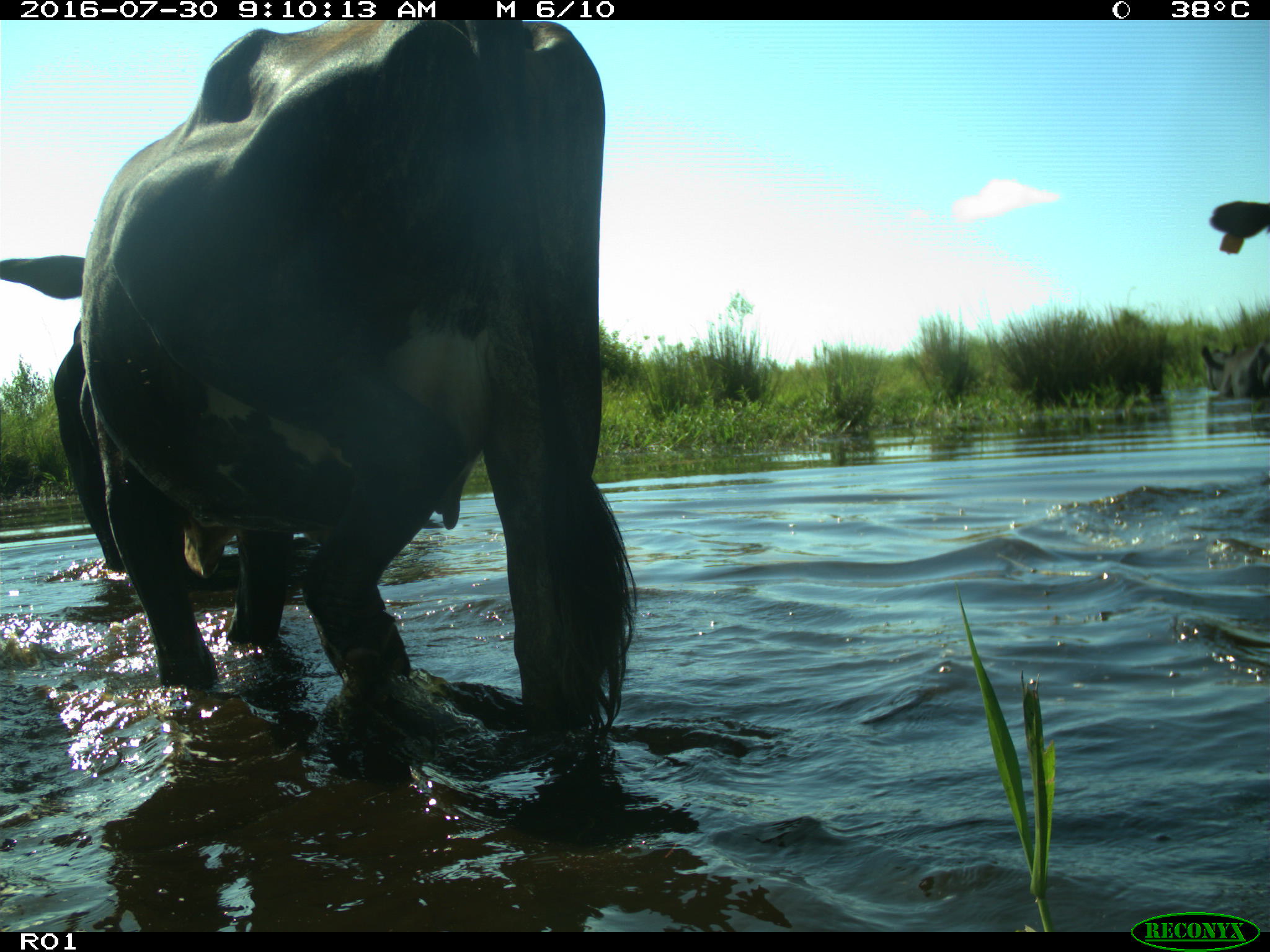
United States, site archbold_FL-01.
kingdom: Animalia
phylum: Chordata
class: Mammalia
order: Artiodactyla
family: Bovidae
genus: Bos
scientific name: Bos taurus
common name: domestic cow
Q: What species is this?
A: Bos taurus (domestic cow).